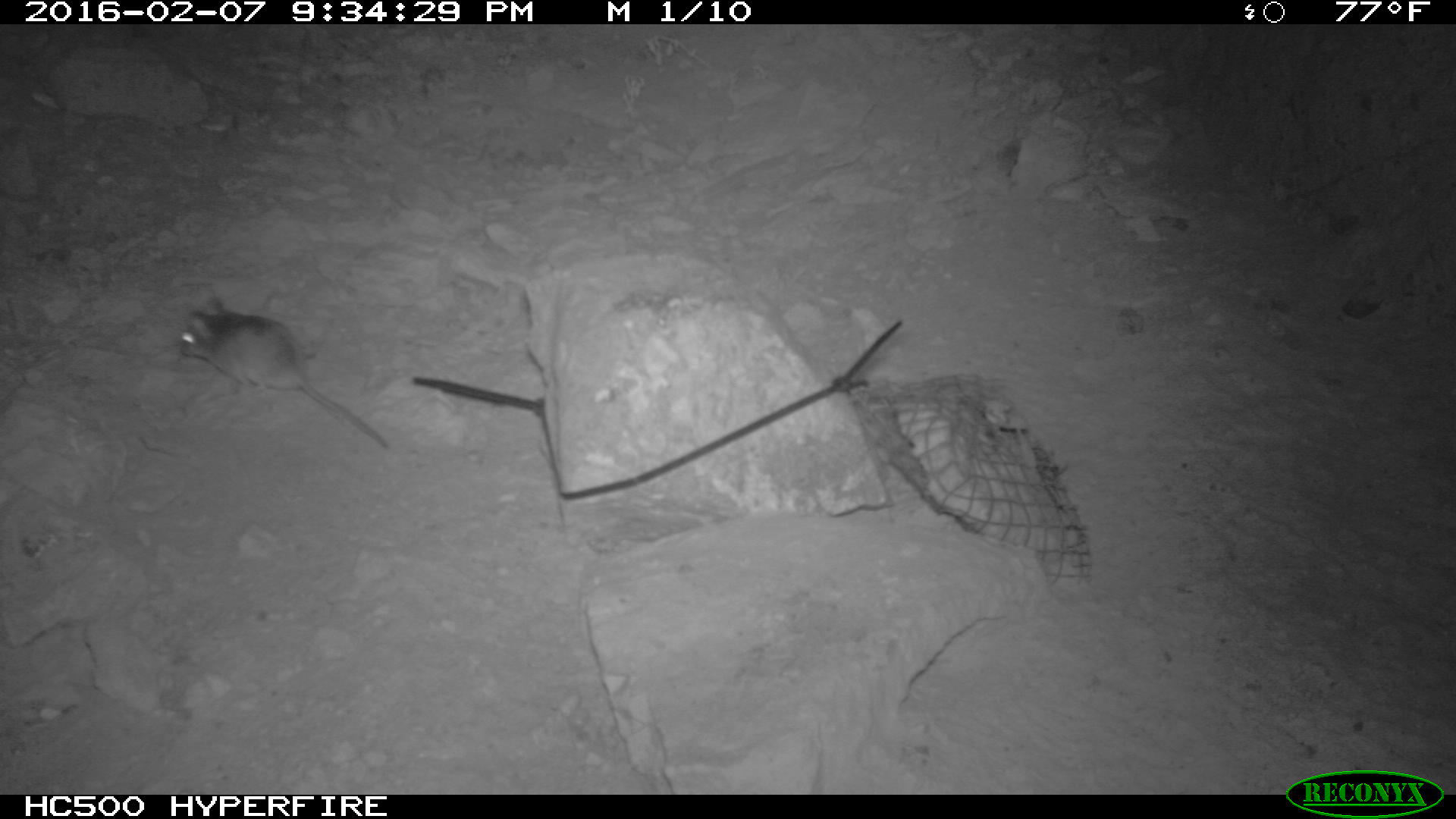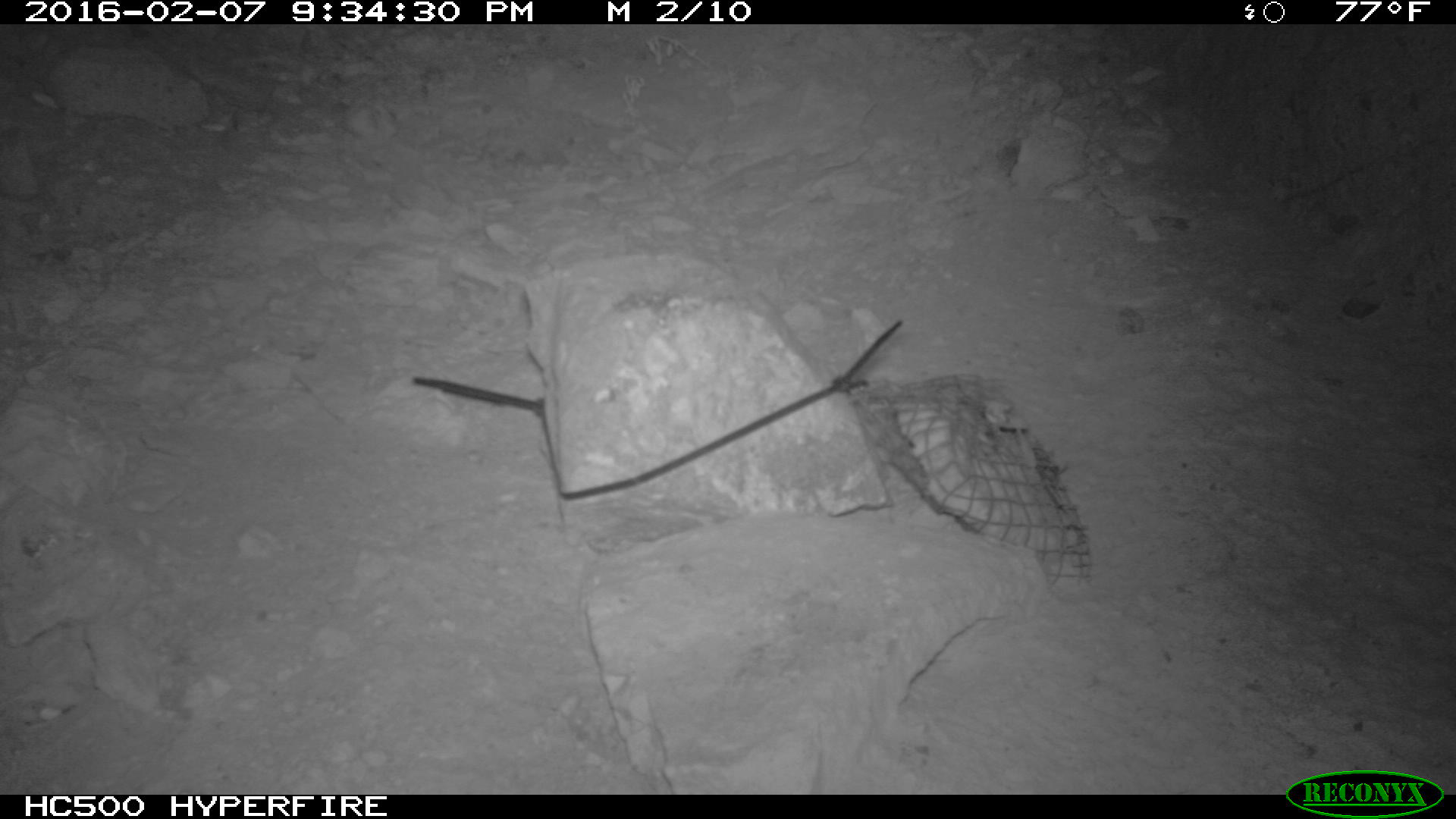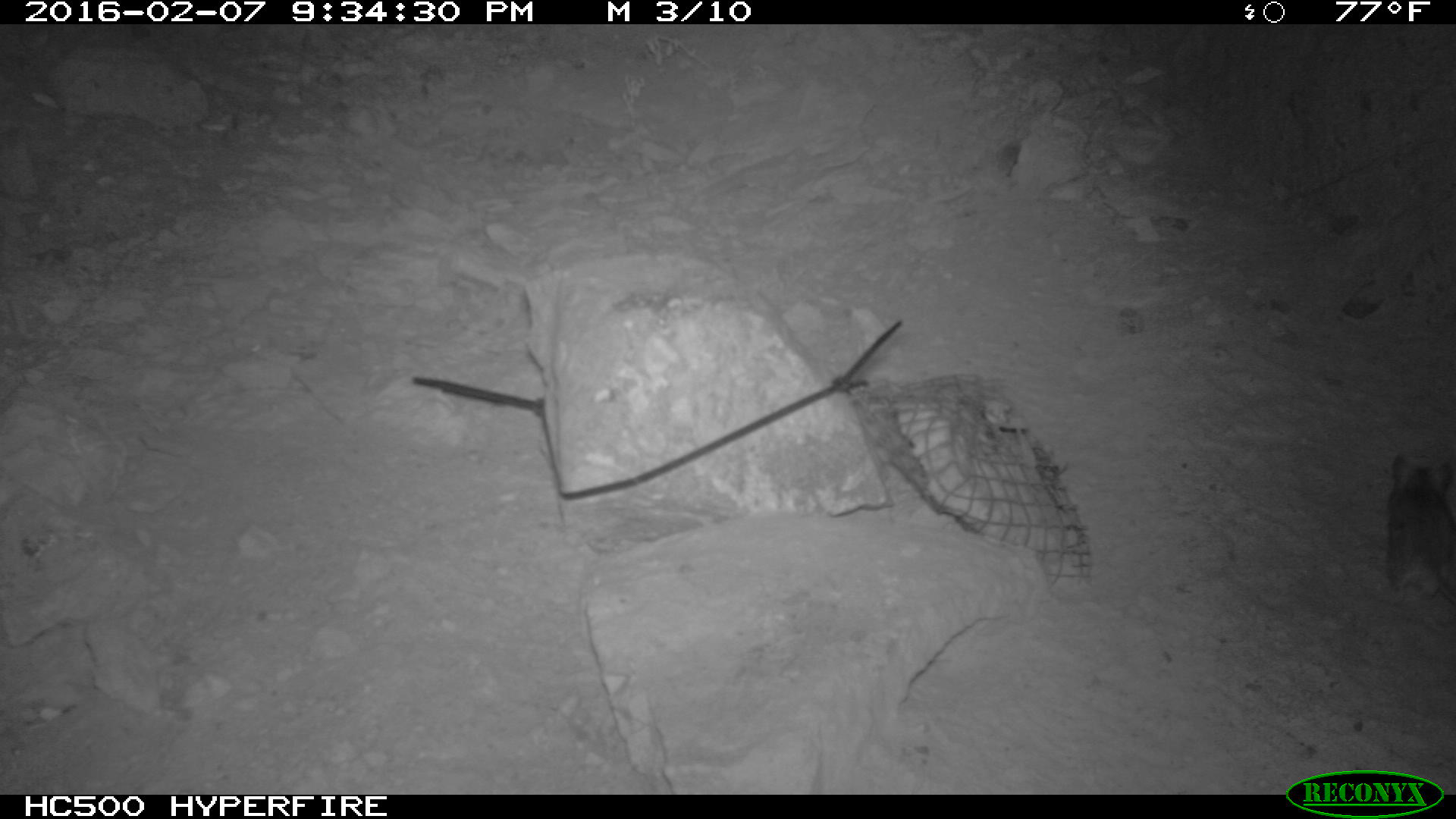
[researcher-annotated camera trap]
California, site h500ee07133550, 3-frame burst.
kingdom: Animalia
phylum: Chordata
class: Mammalia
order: Rodentia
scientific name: Rodentia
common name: rodent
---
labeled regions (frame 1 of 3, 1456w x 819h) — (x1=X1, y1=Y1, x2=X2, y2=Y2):
rodent: (x1=178, y1=295, x2=386, y2=448)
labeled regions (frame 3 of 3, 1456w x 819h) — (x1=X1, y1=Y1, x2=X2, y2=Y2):
rodent: (x1=1383, y1=452, x2=1455, y2=609)